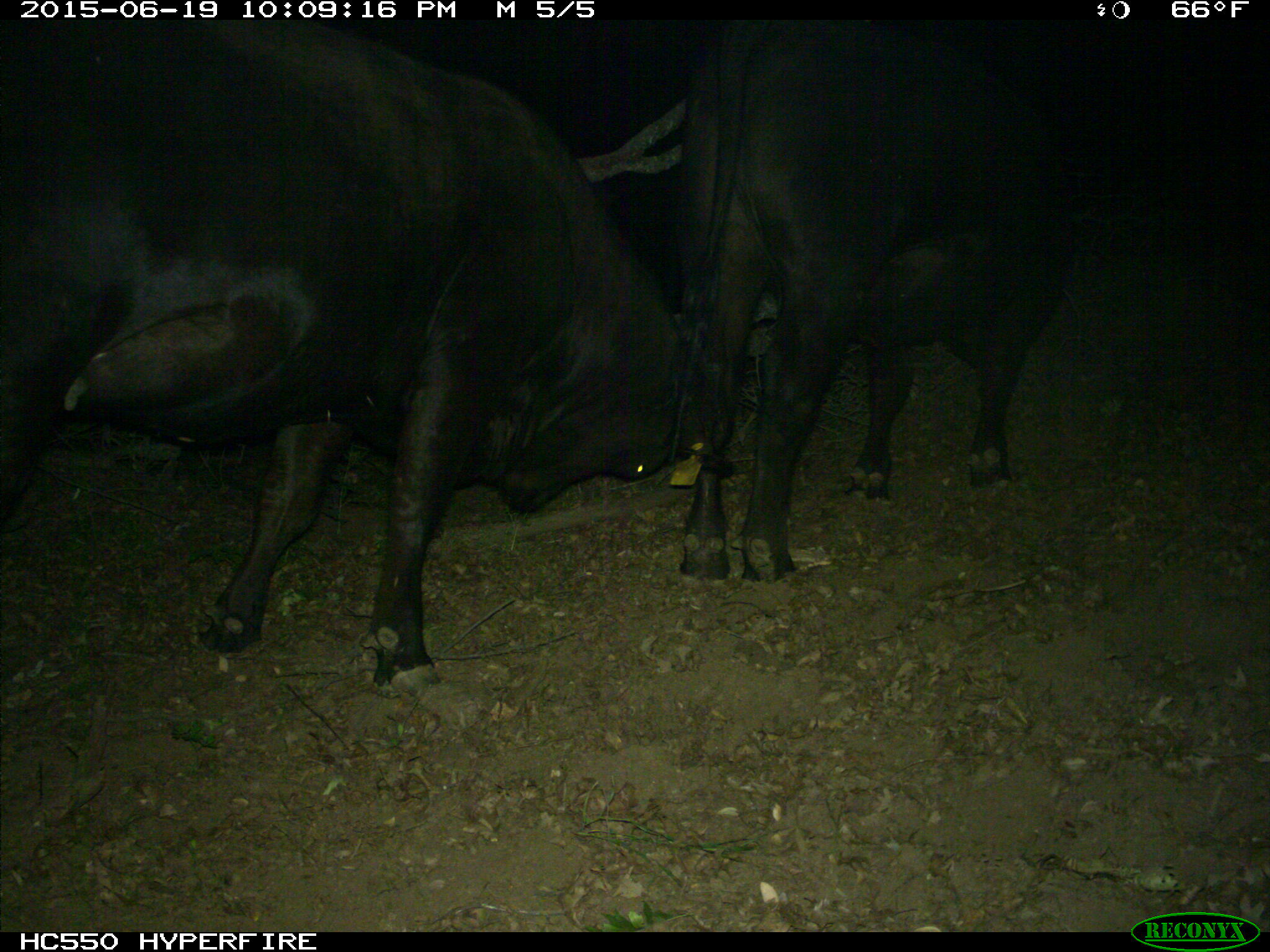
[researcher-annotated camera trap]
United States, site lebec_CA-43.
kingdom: Animalia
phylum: Chordata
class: Mammalia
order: Artiodactyla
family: Bovidae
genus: Bos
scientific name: Bos taurus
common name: domestic cow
Bos taurus (domestic cow).